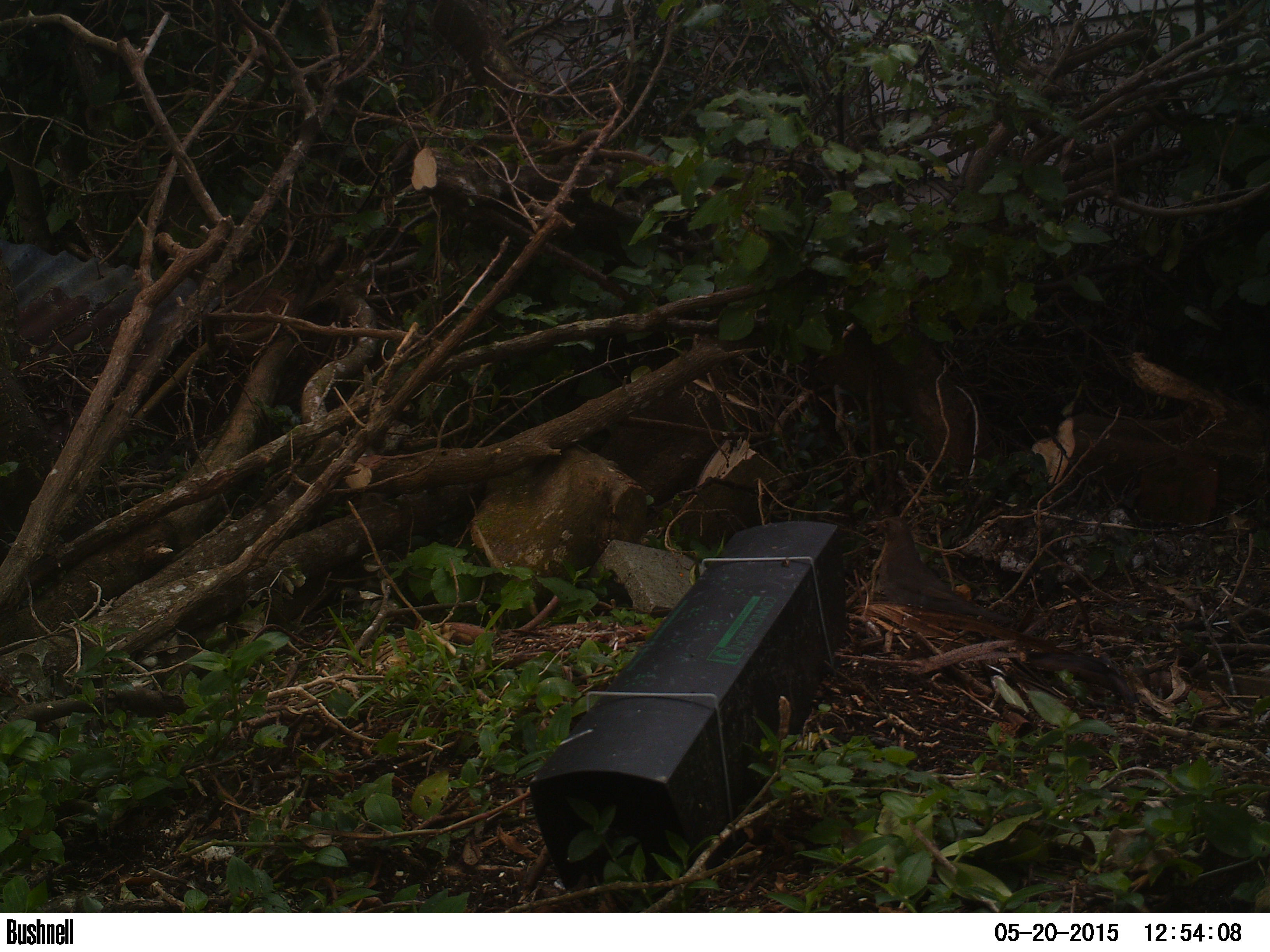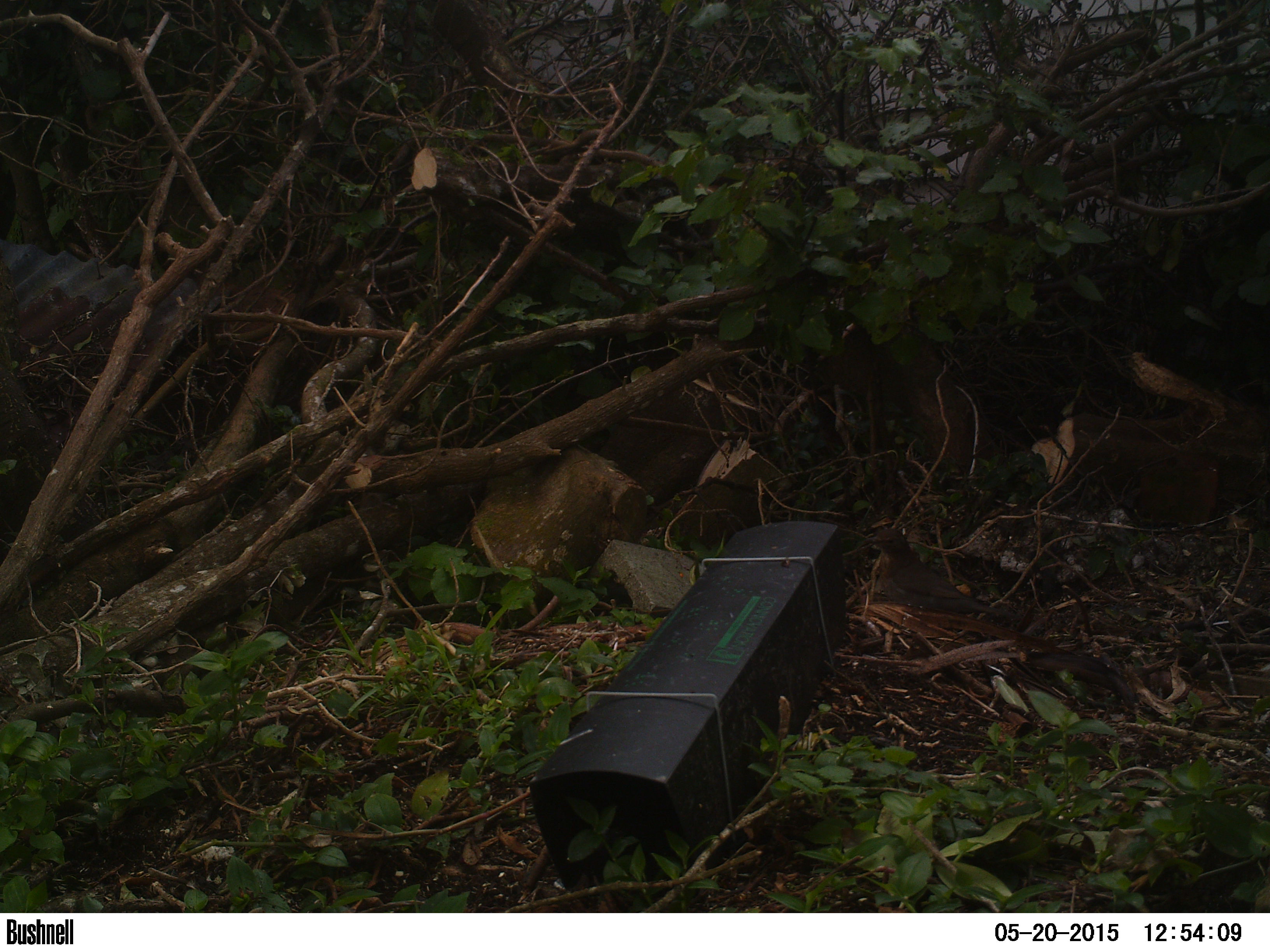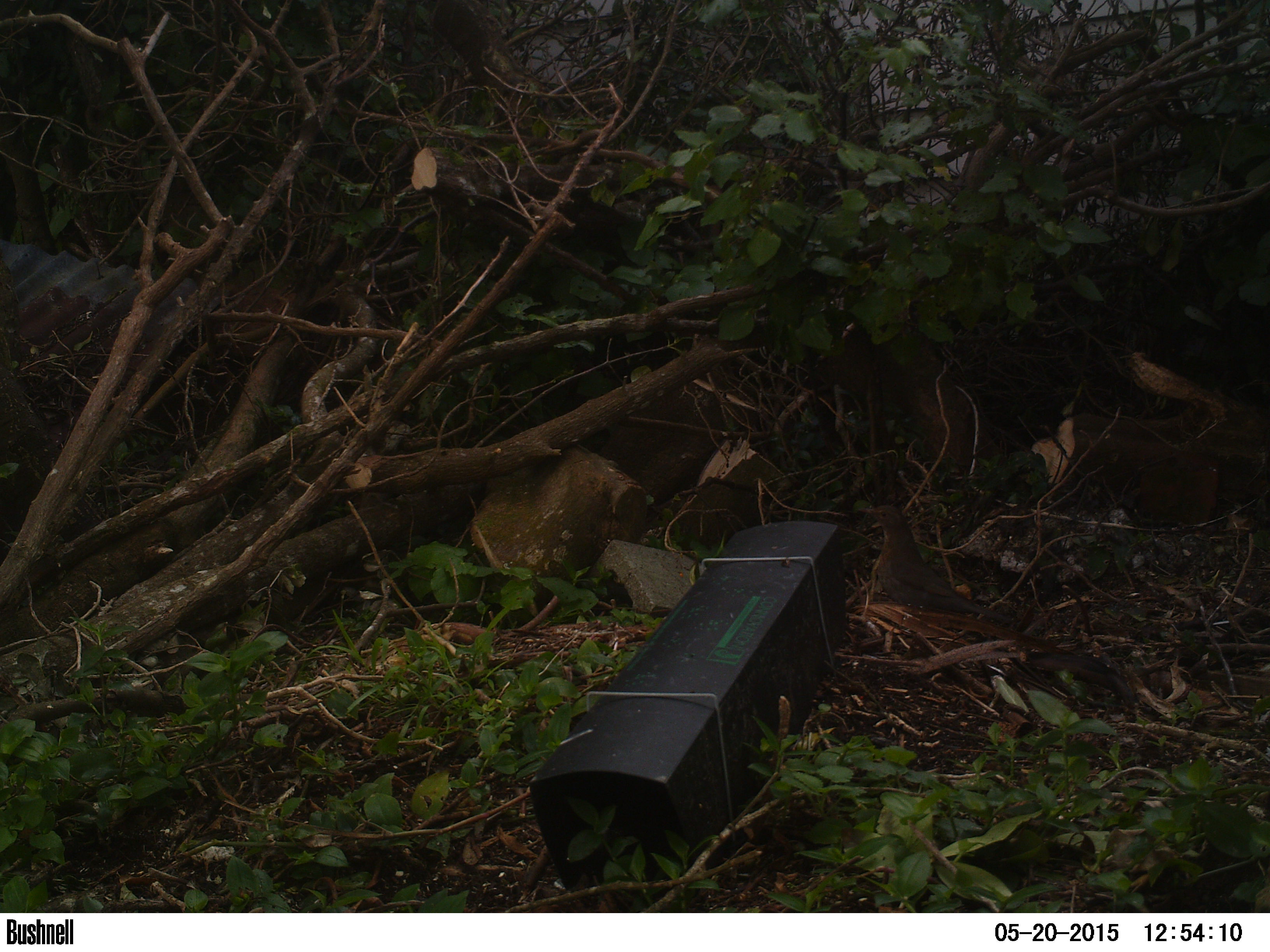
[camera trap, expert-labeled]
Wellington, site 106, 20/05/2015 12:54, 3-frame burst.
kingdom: Animalia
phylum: Chordata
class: Aves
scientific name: Aves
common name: bird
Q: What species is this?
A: Bird (Aves).